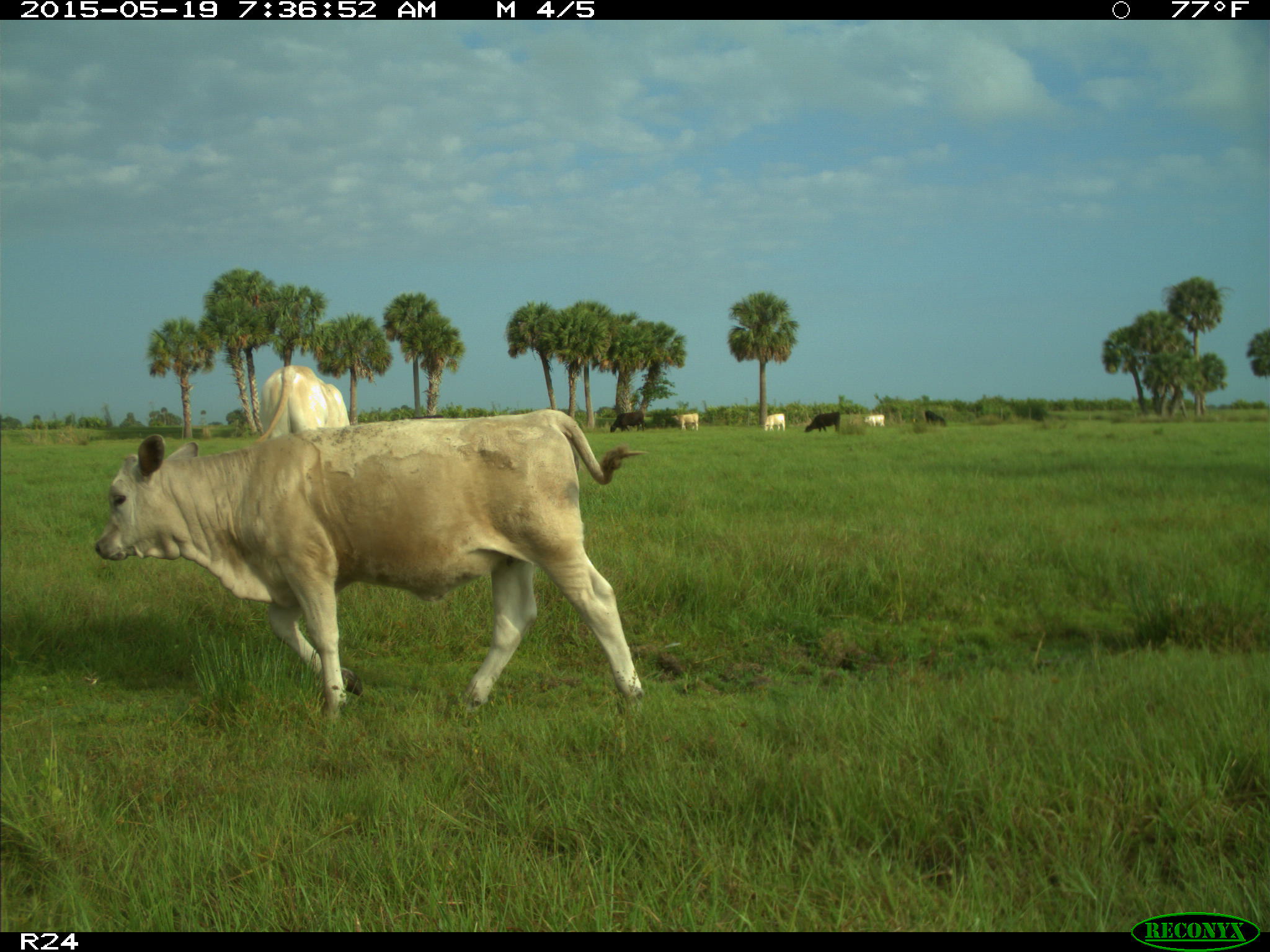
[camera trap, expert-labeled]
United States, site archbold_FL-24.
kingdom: Animalia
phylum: Chordata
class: Mammalia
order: Artiodactyla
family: Bovidae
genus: Bos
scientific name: Bos taurus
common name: domestic cow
Bos taurus (domestic cow).